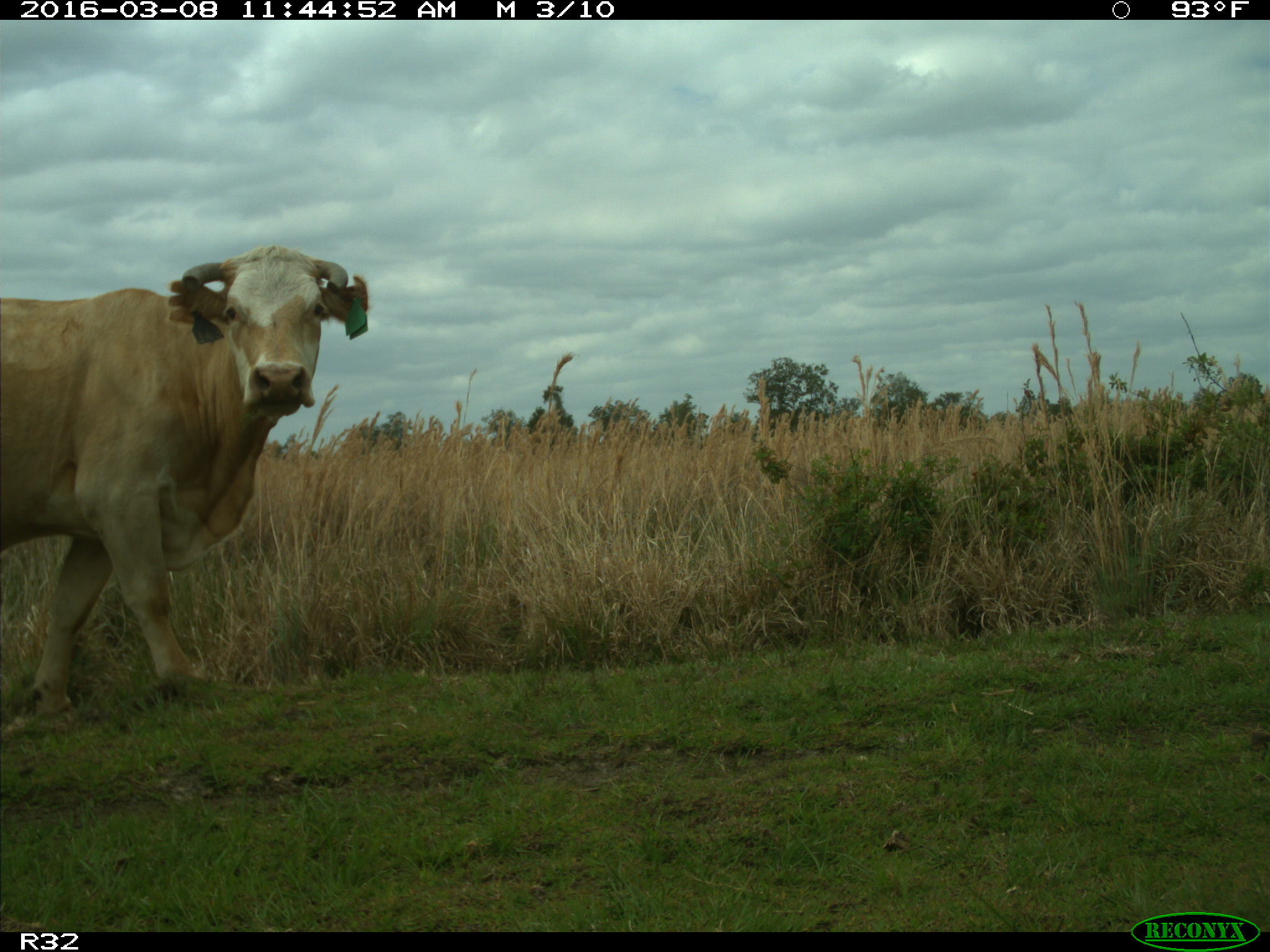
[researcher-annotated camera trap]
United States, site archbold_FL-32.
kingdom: Animalia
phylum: Chordata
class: Mammalia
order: Artiodactyla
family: Bovidae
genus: Bos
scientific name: Bos taurus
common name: domestic cow